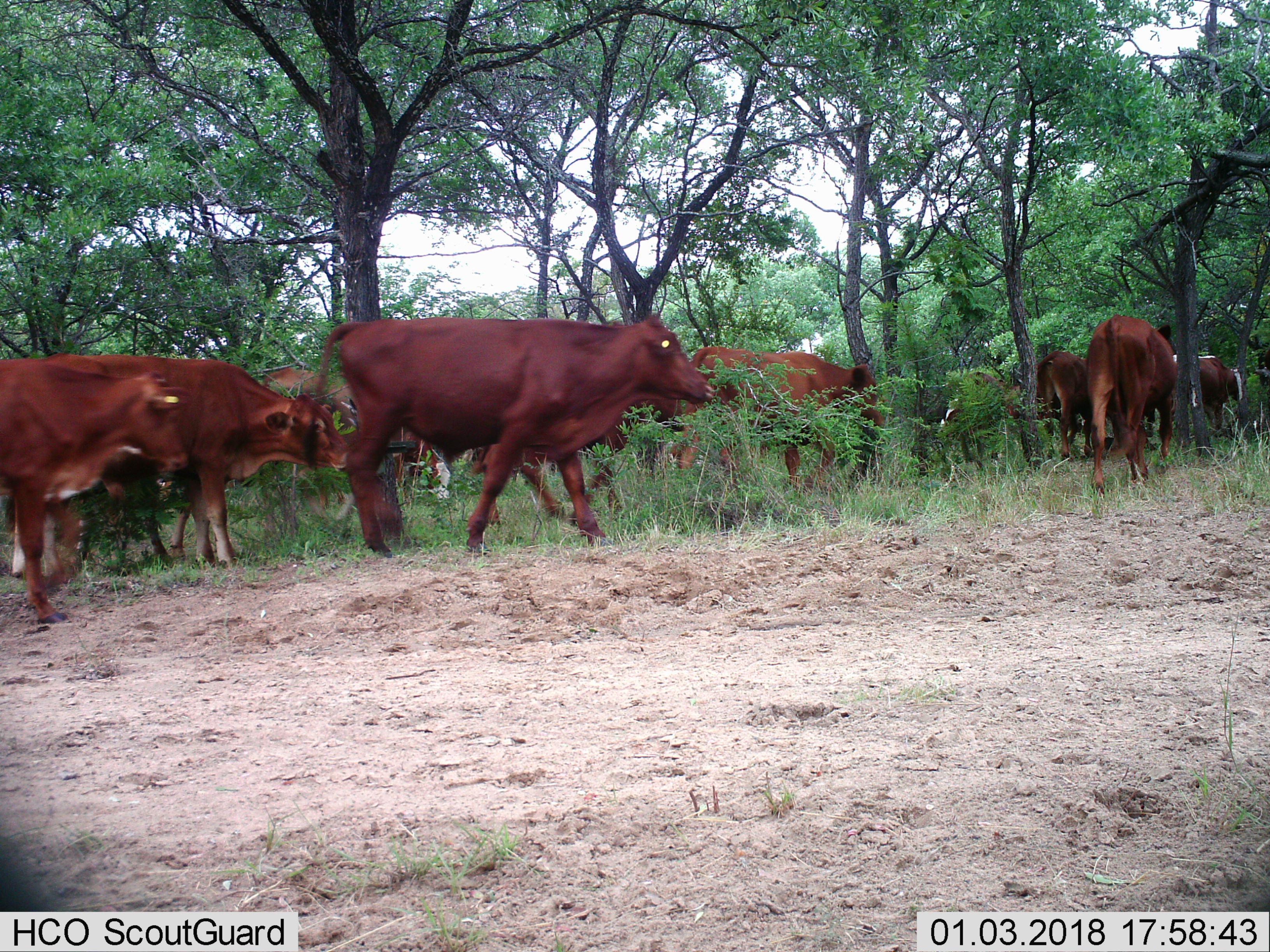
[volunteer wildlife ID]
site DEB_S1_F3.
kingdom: Animalia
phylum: Chordata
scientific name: Vertebrata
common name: domestic animal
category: domesticanimal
Domesticanimal (domestic animal) (Vertebrata), count 10. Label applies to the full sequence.